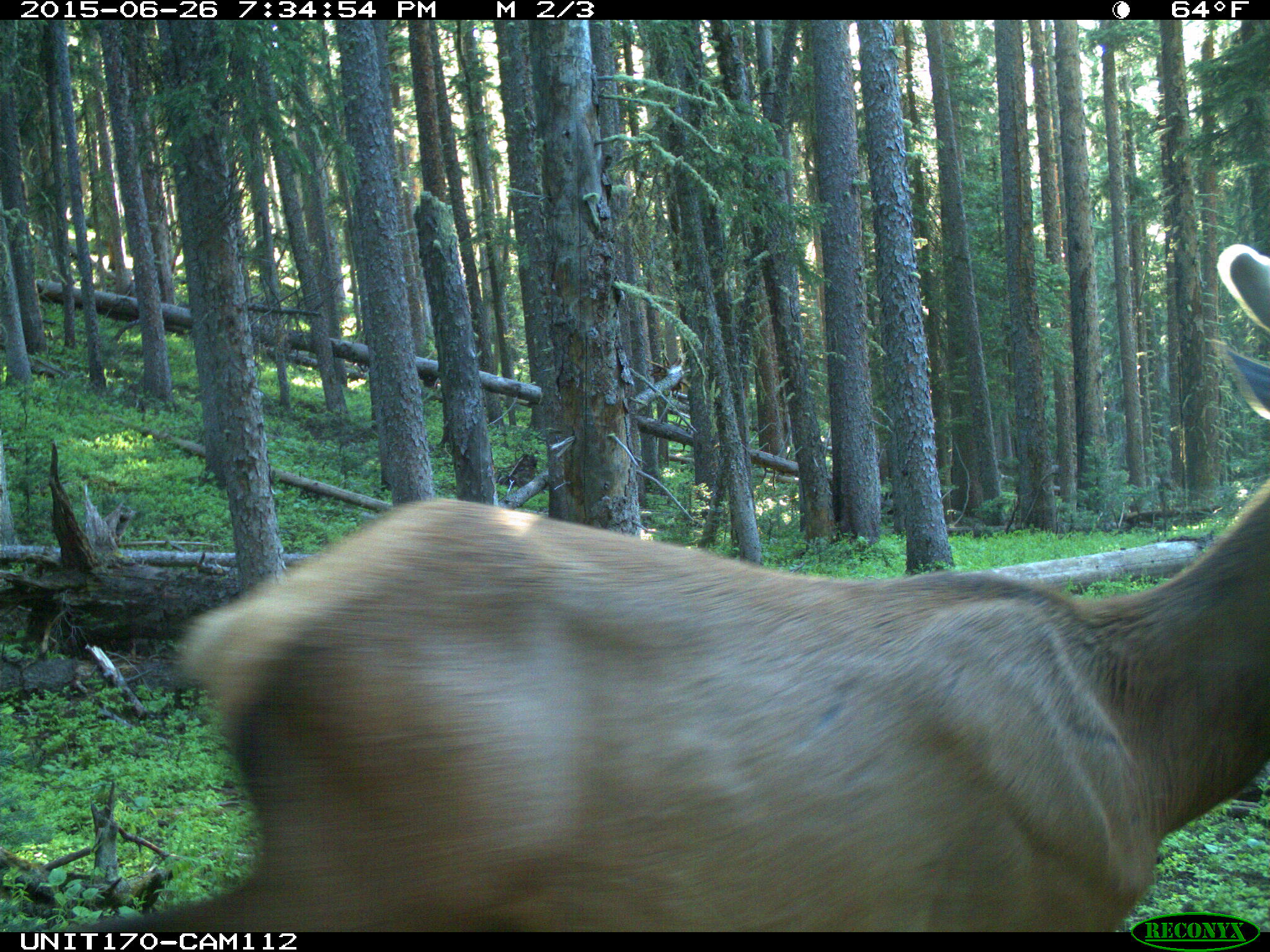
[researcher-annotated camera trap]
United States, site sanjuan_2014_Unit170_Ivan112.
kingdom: Animalia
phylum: Chordata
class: Mammalia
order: Artiodactyla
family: Cervidae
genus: Cervus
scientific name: Cervus elaphus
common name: red deer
Cervus elaphus (red deer).